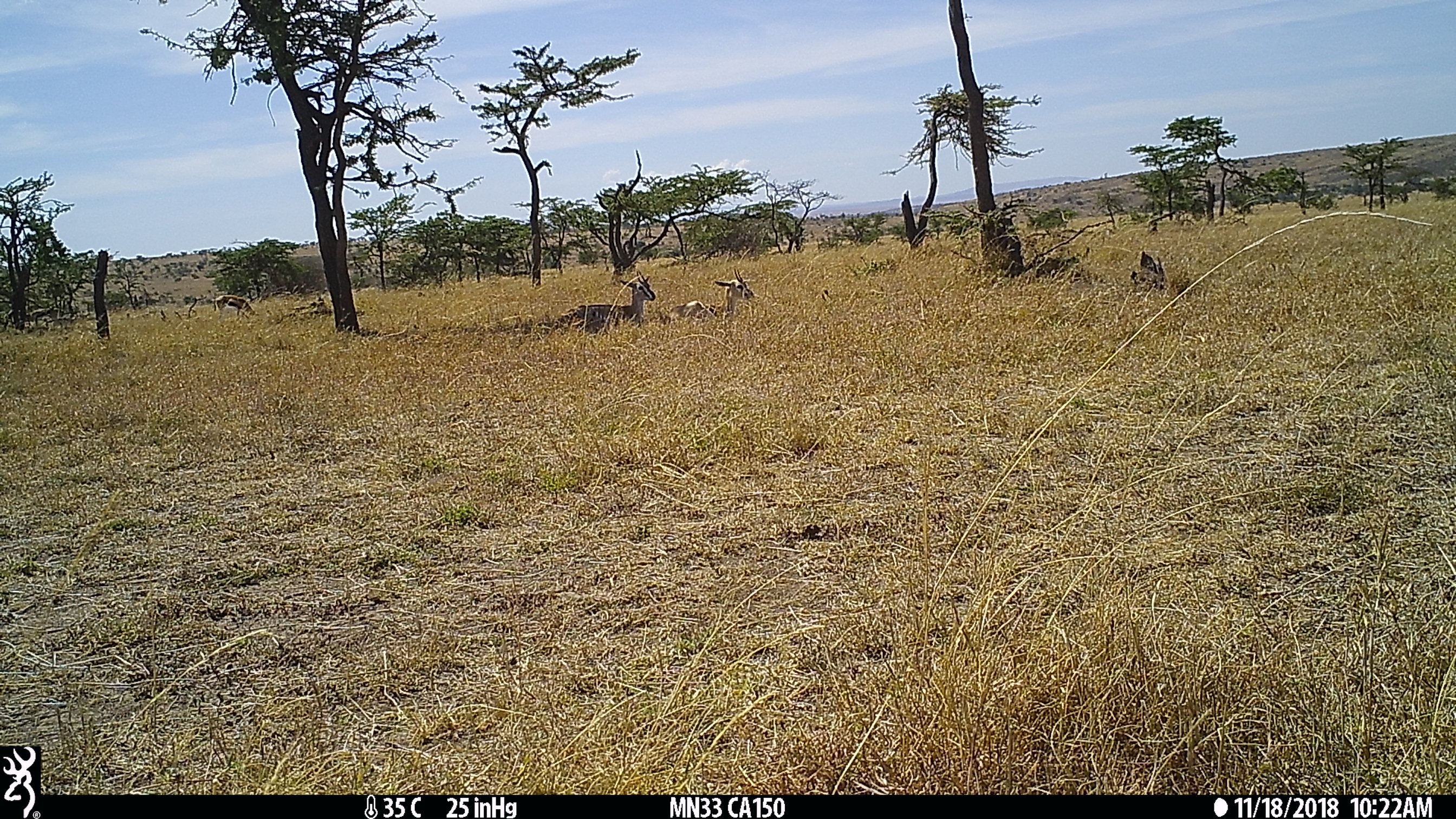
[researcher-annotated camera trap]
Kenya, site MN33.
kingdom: Animalia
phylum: Chordata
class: Mammalia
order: Artiodactyla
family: Bovidae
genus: Eudorcas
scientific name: Eudorcas thomsonii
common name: thomon's gazelle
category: gazelle thomsons